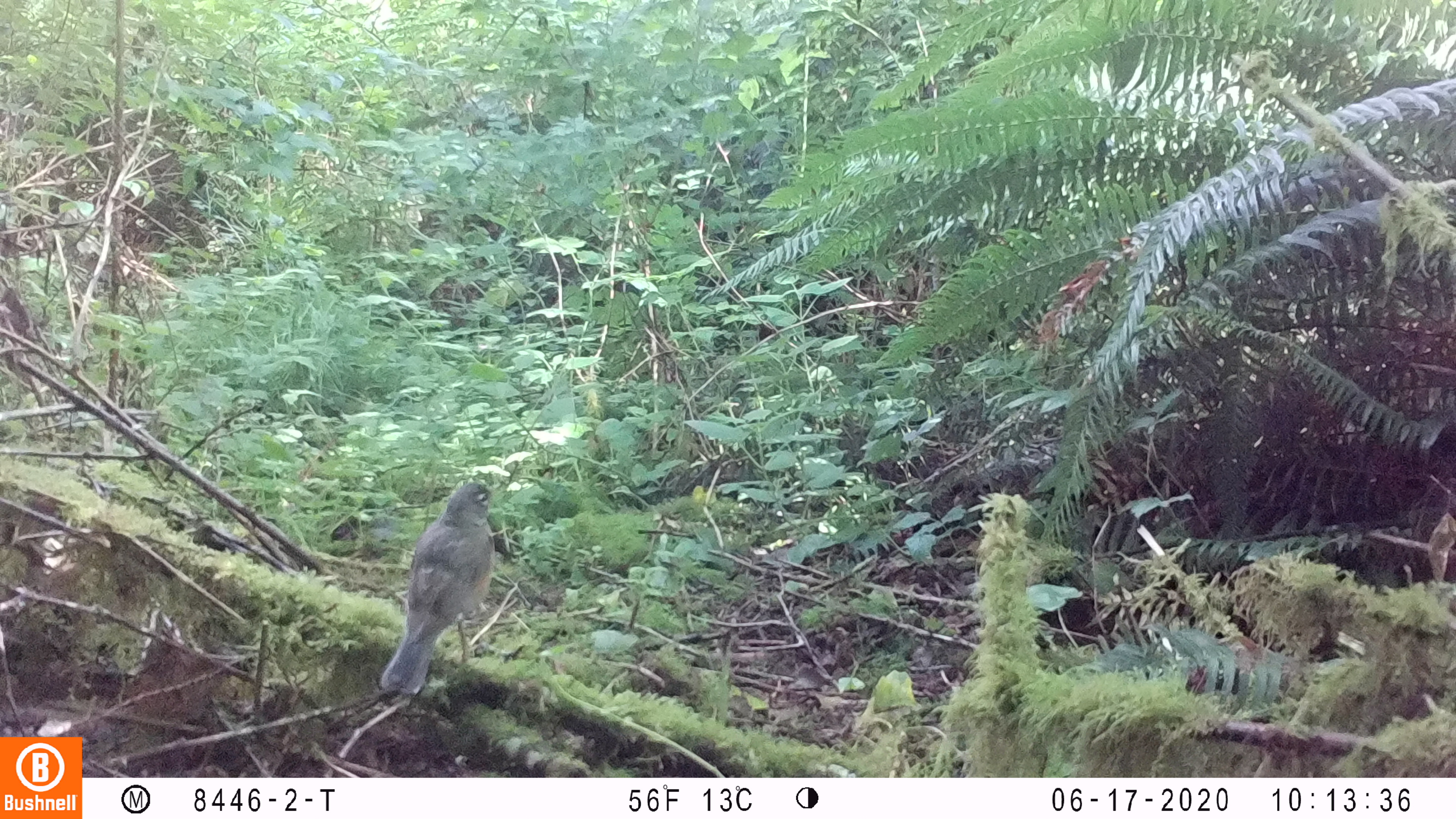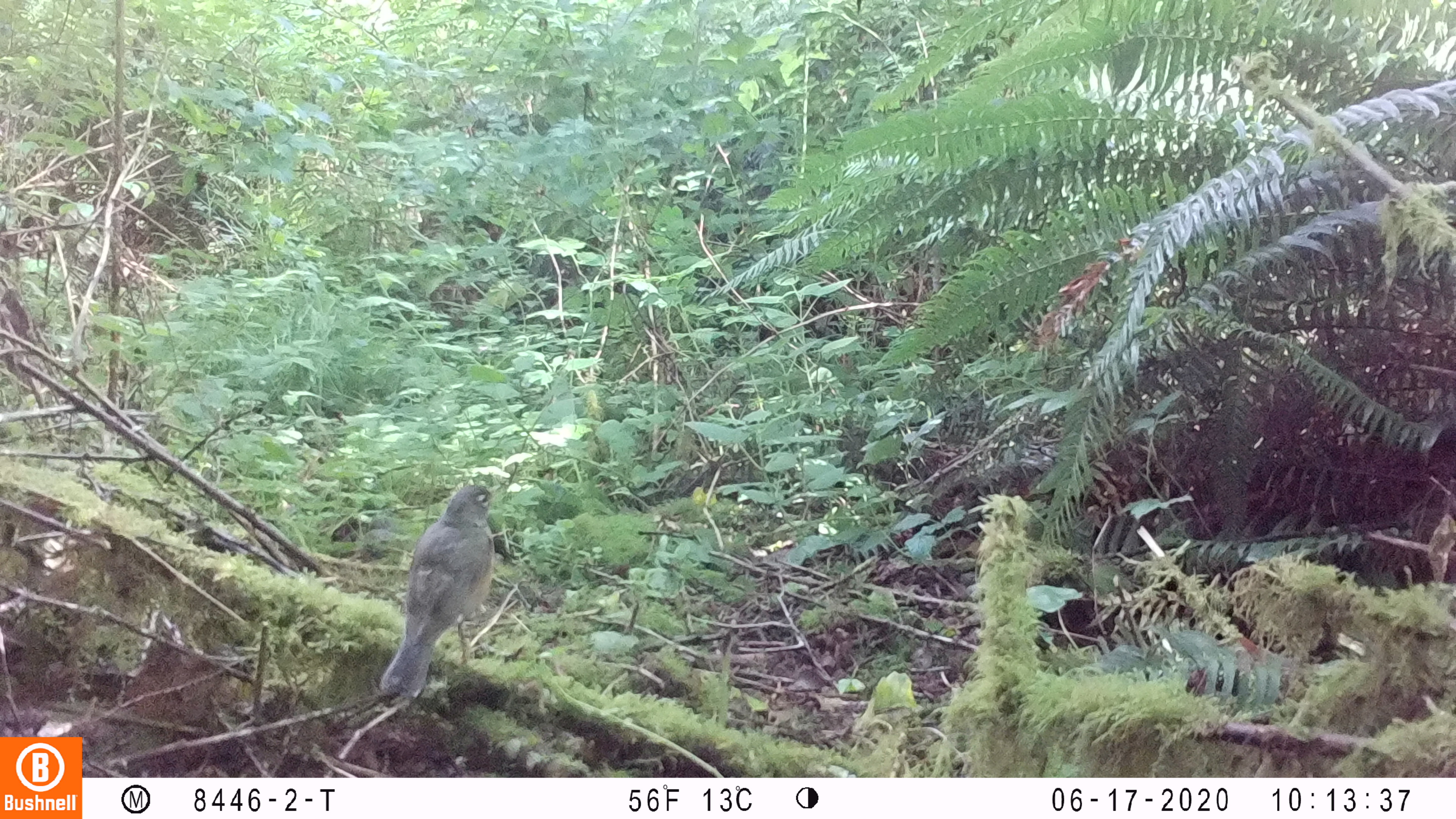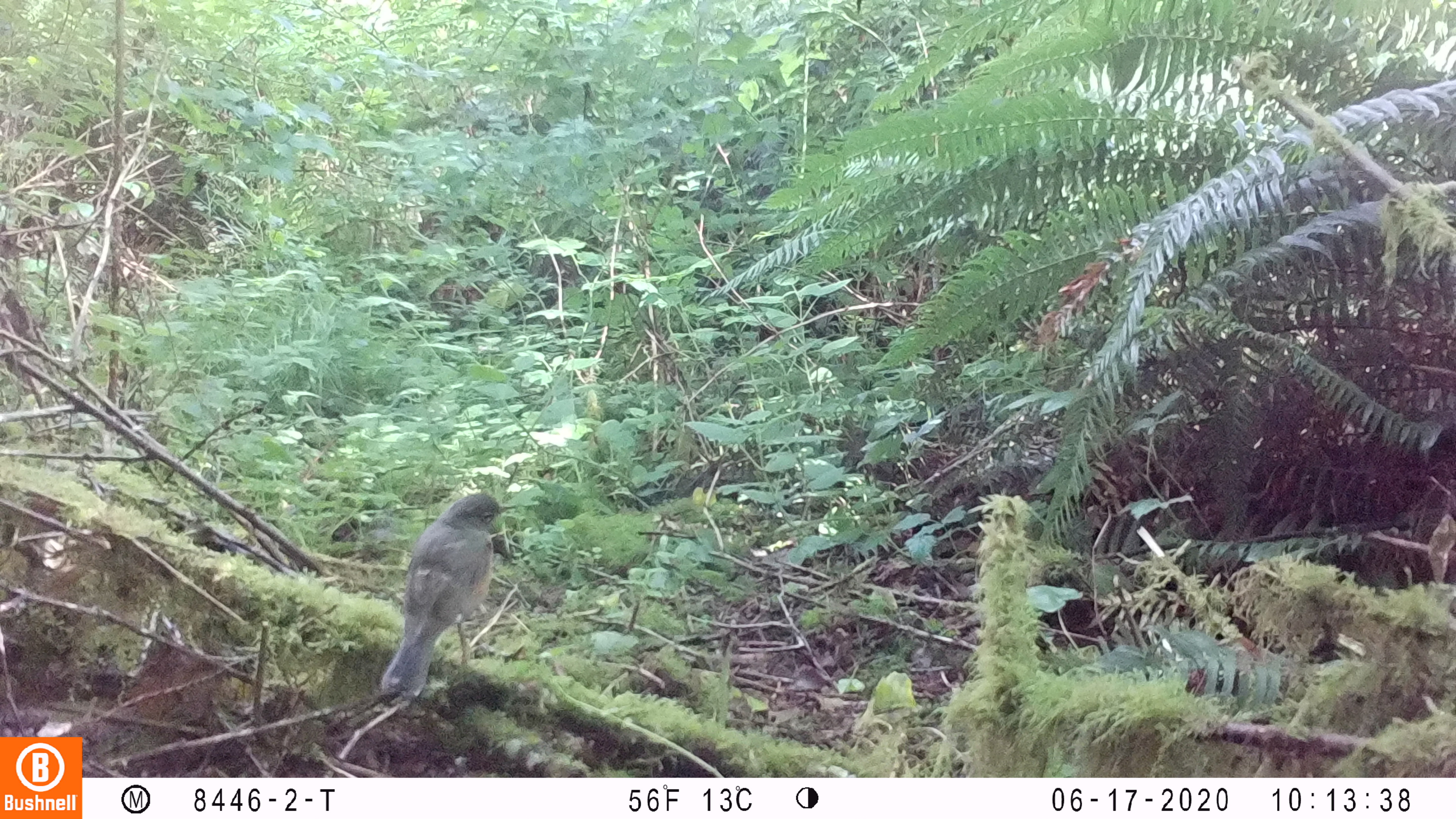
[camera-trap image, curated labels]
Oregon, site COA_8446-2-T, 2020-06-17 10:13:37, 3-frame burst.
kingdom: Animalia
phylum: Chordata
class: Aves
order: Passeriformes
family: Turdidae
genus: Turdus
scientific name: Turdus migratorius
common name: american robin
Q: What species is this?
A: American robin (Turdus migratorius).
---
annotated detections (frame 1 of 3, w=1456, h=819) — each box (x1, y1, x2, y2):
american robin: (366, 473, 510, 703)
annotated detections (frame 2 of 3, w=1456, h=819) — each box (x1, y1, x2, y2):
american robin: (363, 474, 504, 711)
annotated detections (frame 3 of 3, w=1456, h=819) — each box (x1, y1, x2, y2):
american robin: (360, 477, 526, 708)